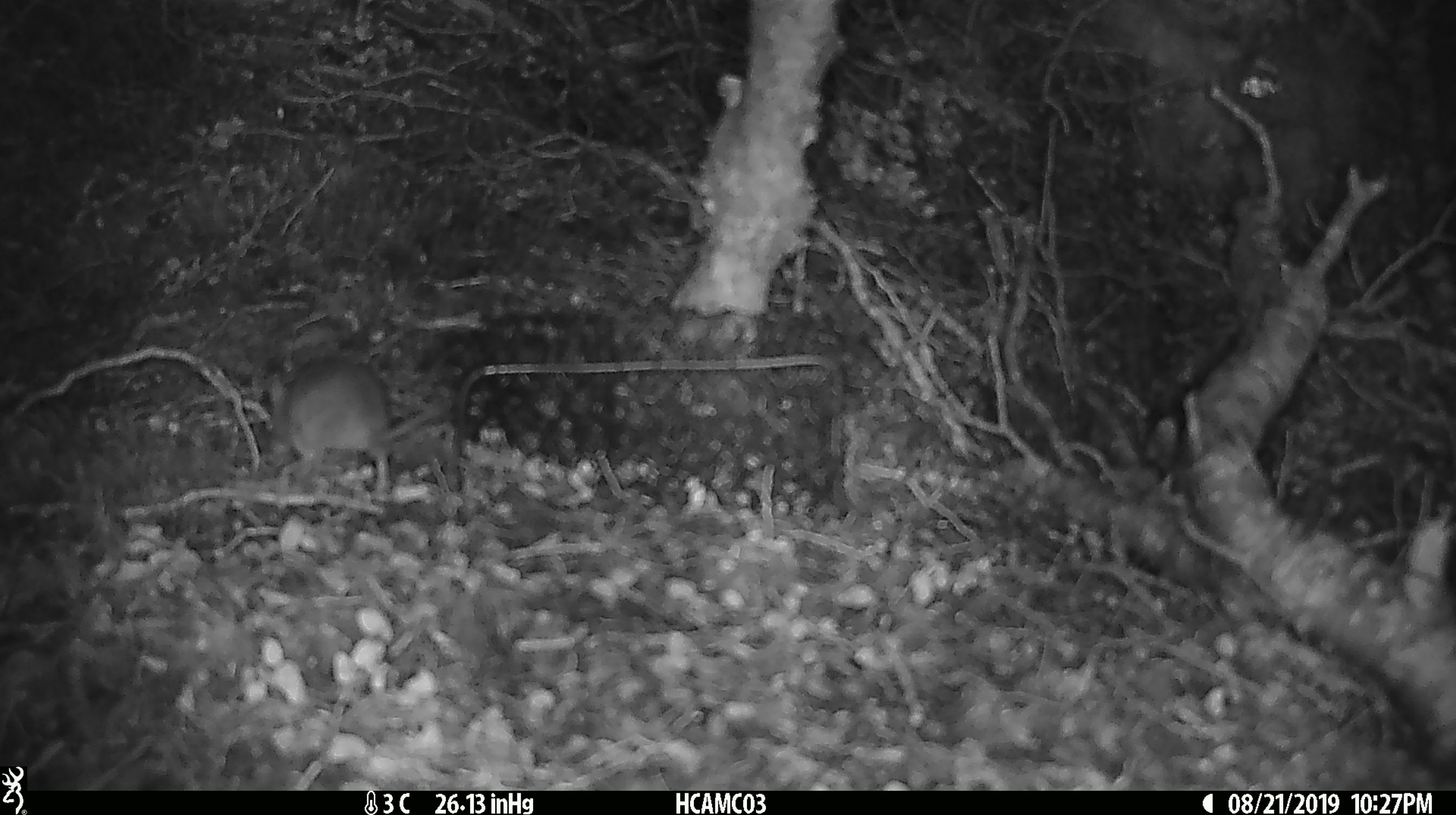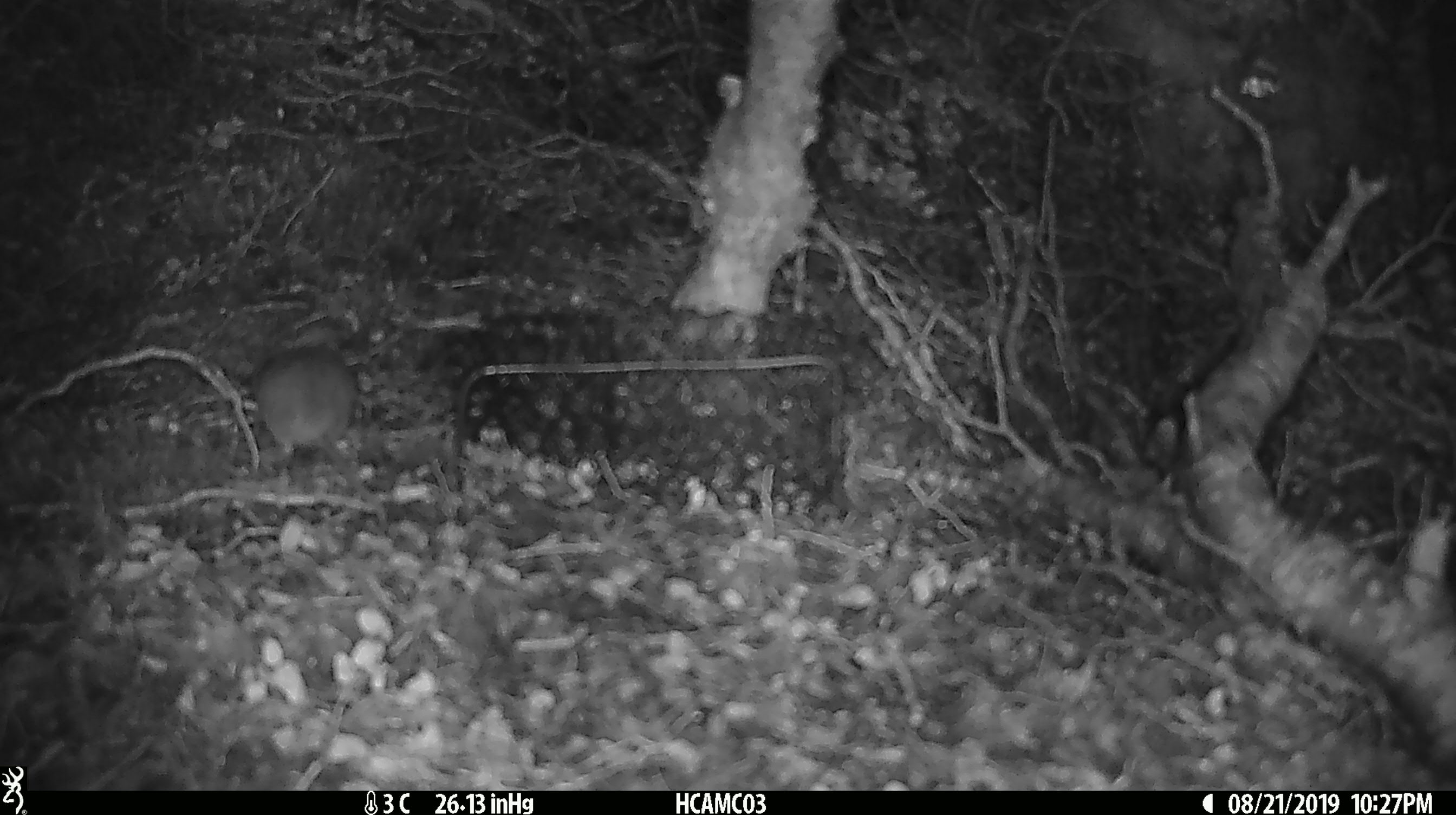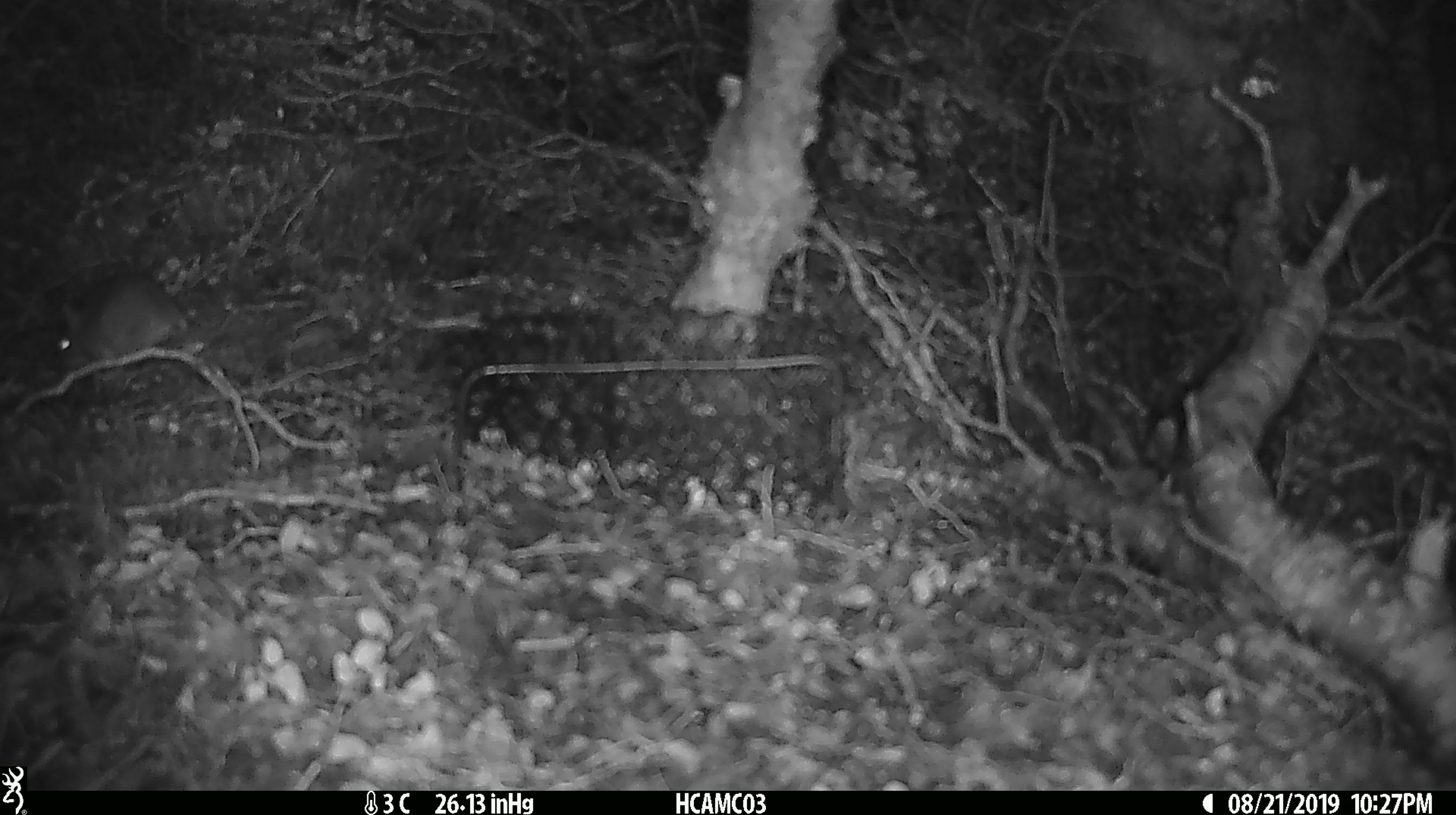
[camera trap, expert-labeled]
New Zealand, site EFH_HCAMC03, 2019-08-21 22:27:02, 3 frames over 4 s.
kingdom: Animalia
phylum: Chordata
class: Mammalia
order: Rodentia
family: Muridae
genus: Mus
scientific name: Mus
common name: mouse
Mouse (Mus).